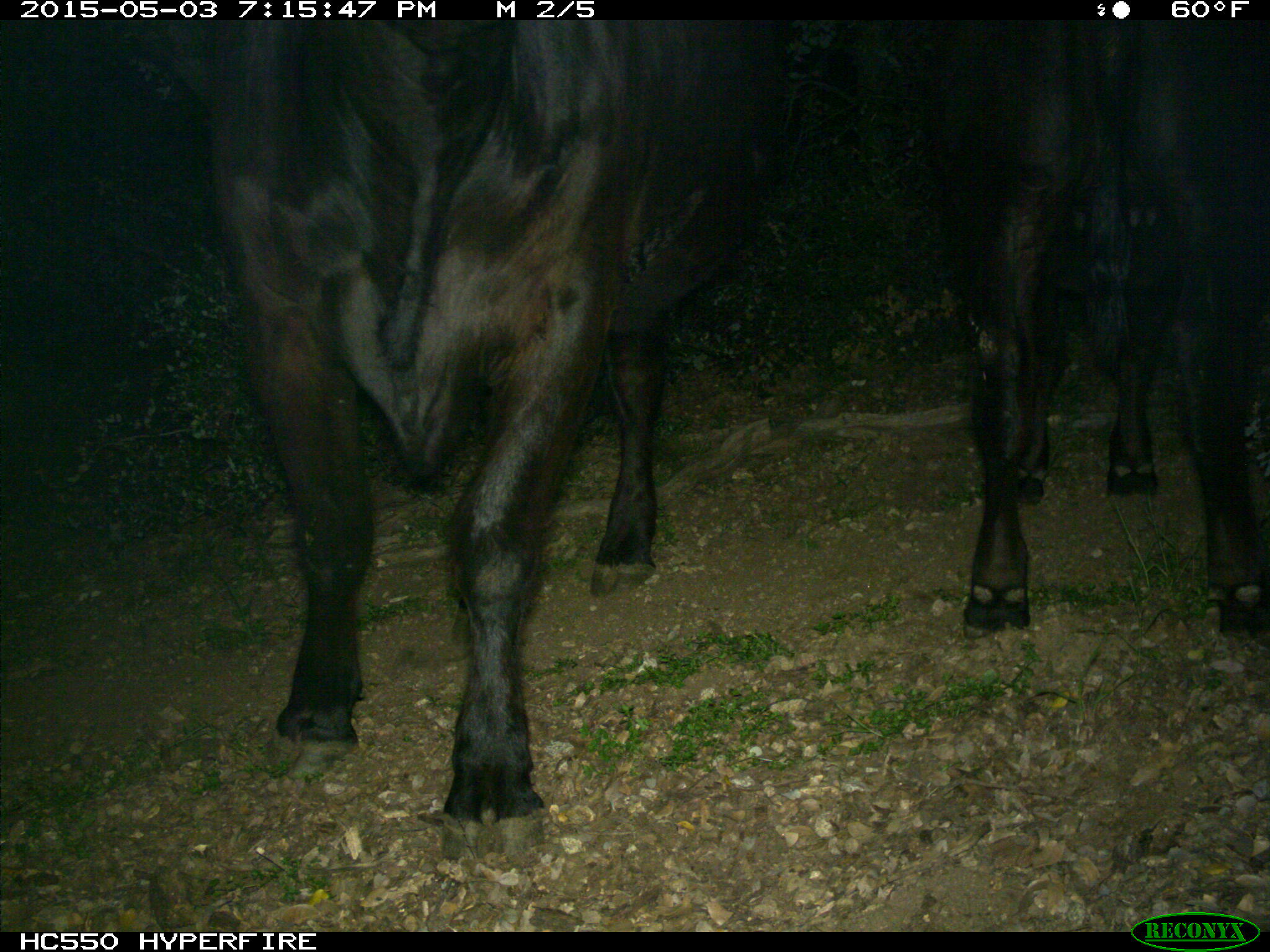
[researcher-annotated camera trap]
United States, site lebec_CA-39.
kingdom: Animalia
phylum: Chordata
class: Mammalia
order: Artiodactyla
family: Bovidae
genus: Bos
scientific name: Bos taurus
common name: domestic cow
Bos taurus (domestic cow).